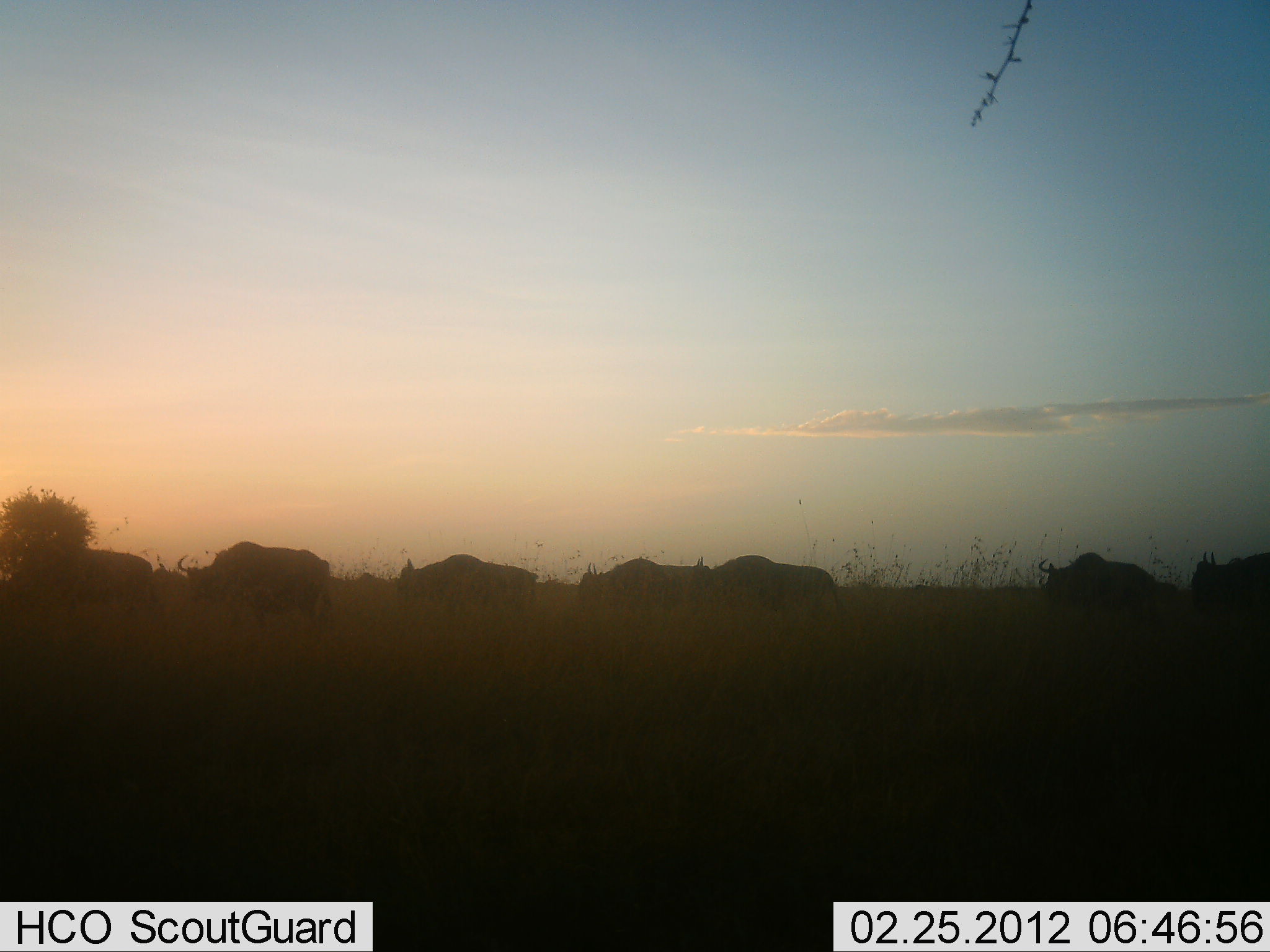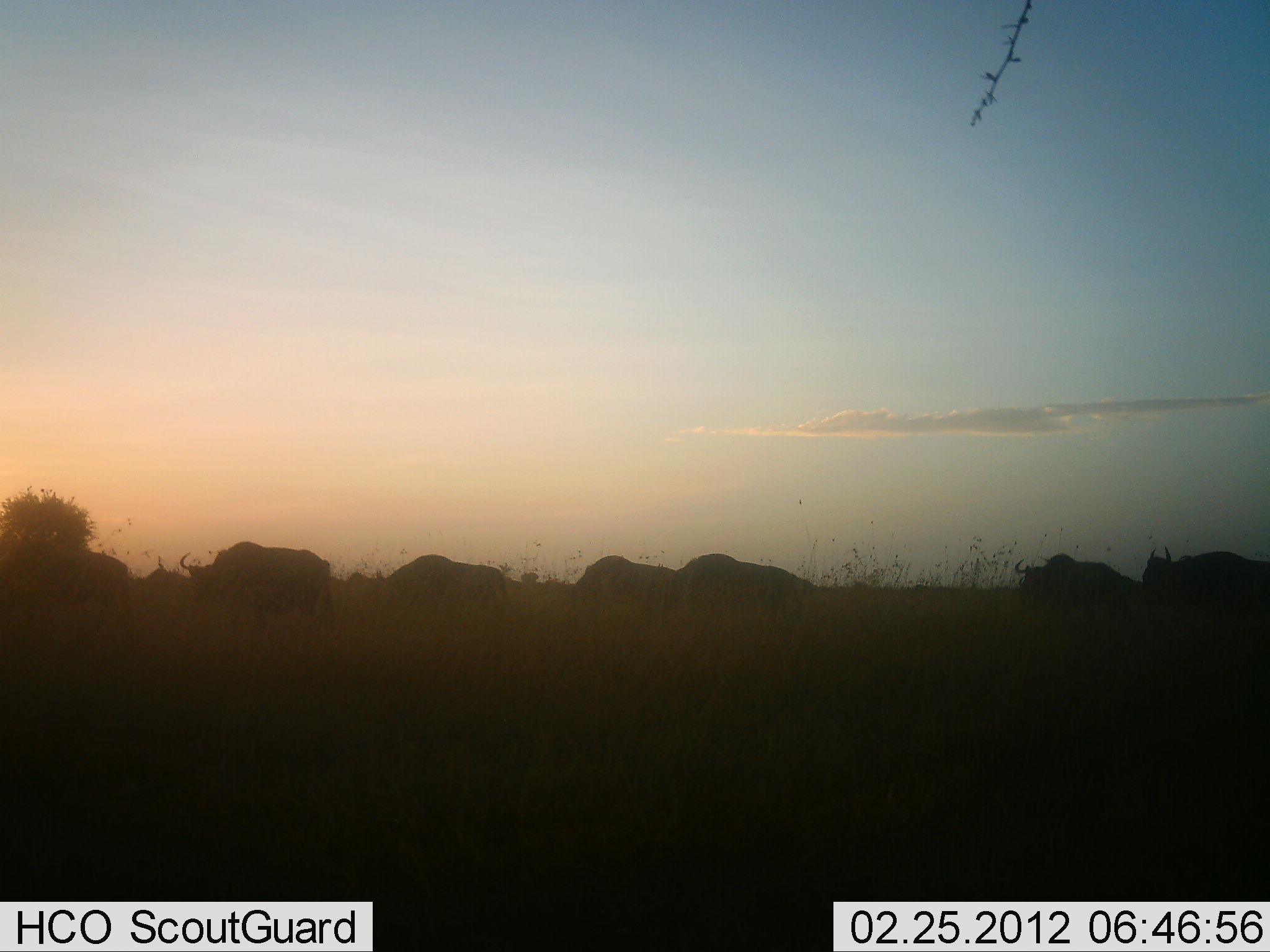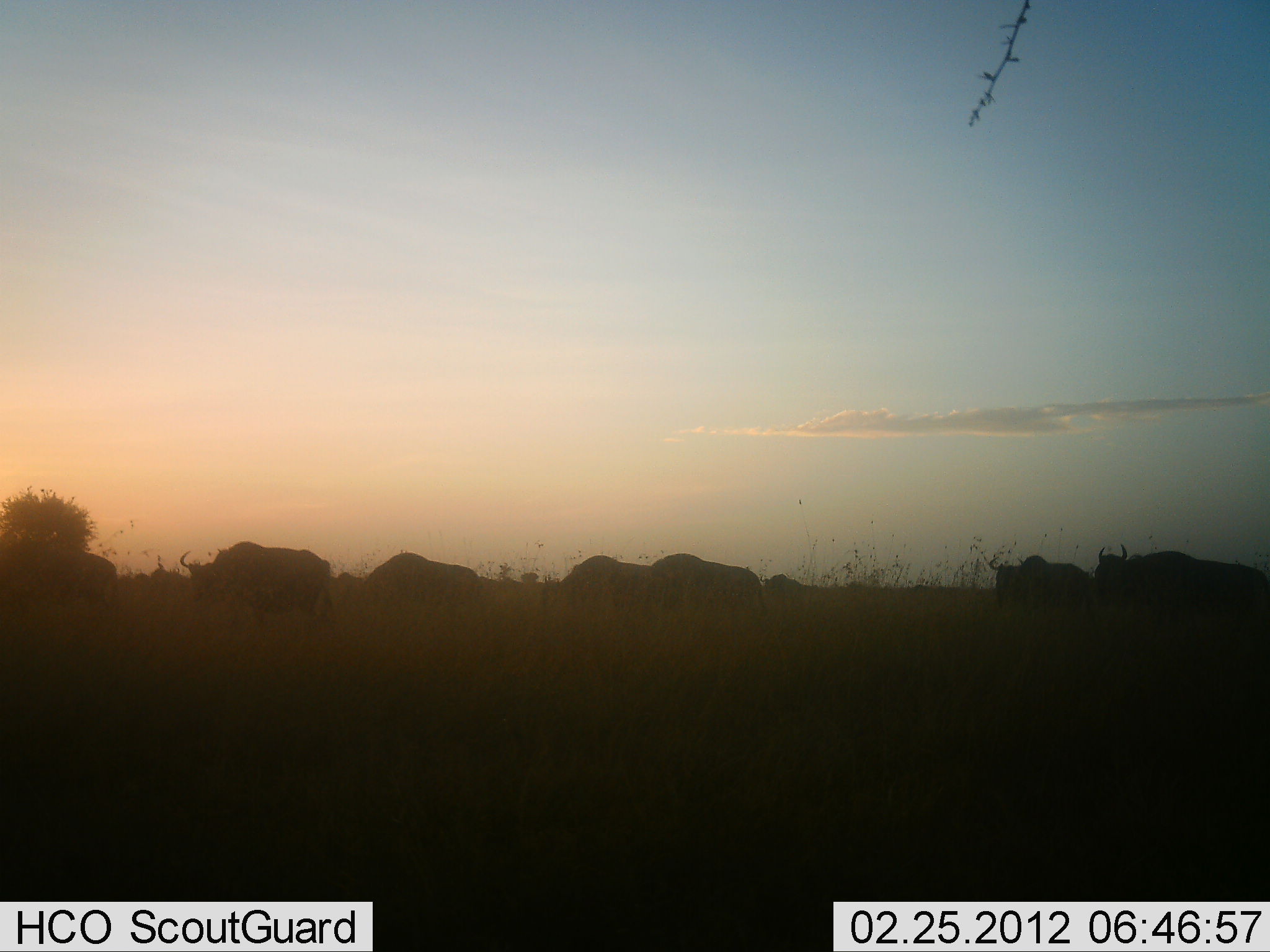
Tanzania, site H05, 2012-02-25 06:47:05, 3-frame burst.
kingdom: Animalia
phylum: Chordata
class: Mammalia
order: Artiodactyla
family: Bovidae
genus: Connochaetes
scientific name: Connochaetes taurinus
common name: blue wildebeest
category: wildebeest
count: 8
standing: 8%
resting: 0%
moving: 100%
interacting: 0%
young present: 0%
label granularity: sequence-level